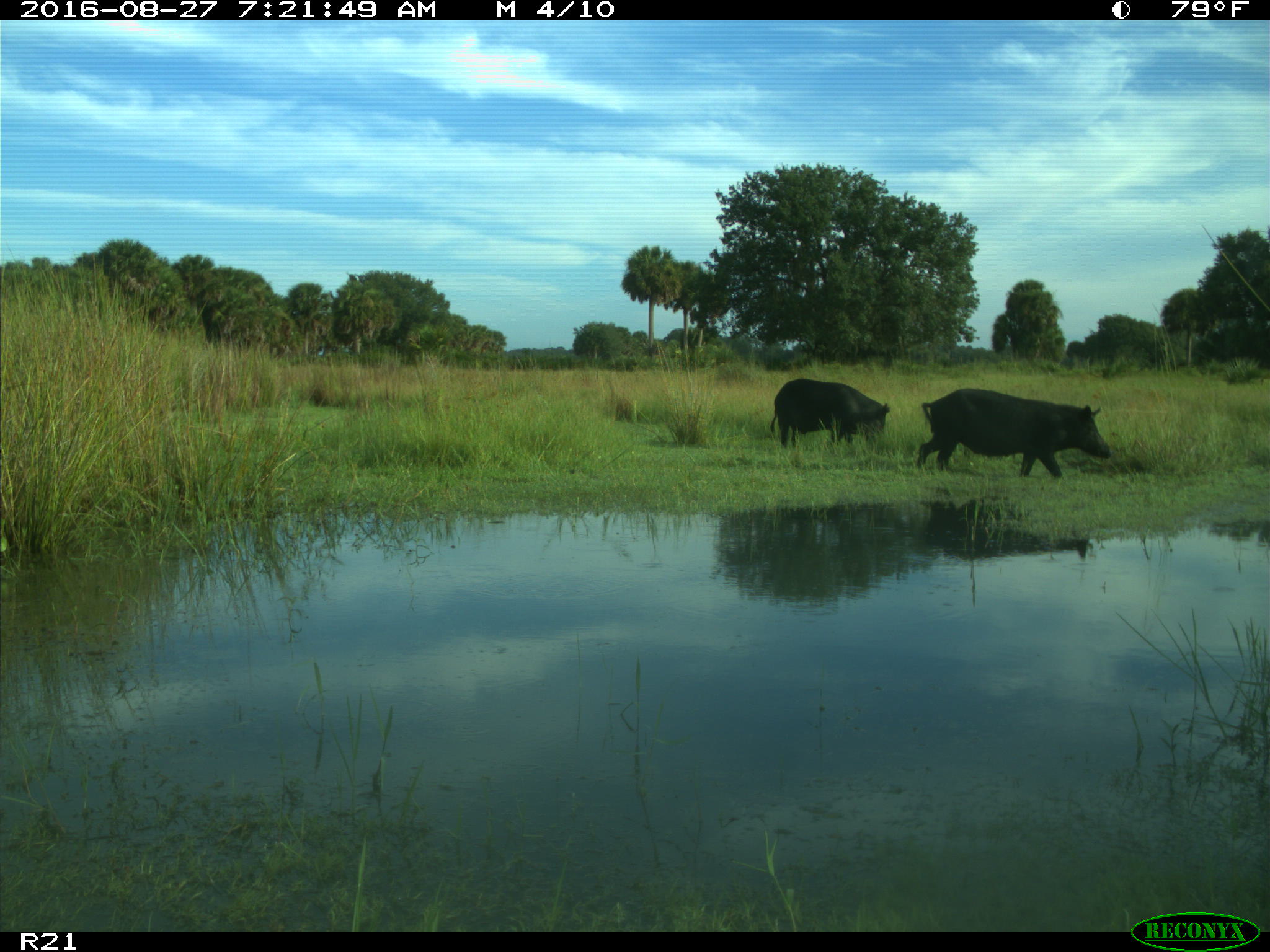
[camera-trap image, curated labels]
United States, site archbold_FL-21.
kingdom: Animalia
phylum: Chordata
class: Mammalia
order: Artiodactyla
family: Suidae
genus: Sus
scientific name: Sus scrofa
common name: wild boar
Sus scrofa (wild boar).